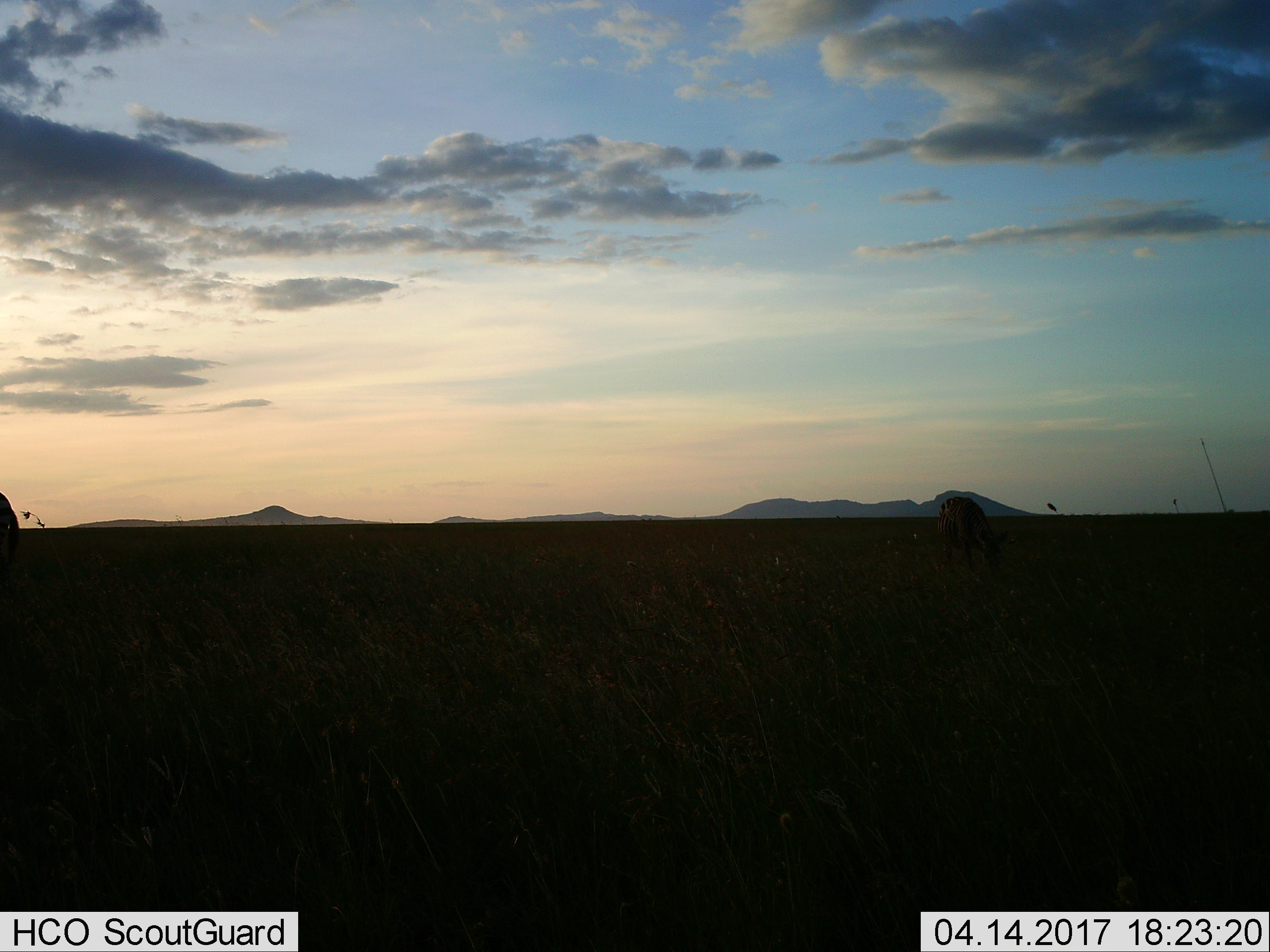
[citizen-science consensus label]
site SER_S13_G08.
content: unidentified animal